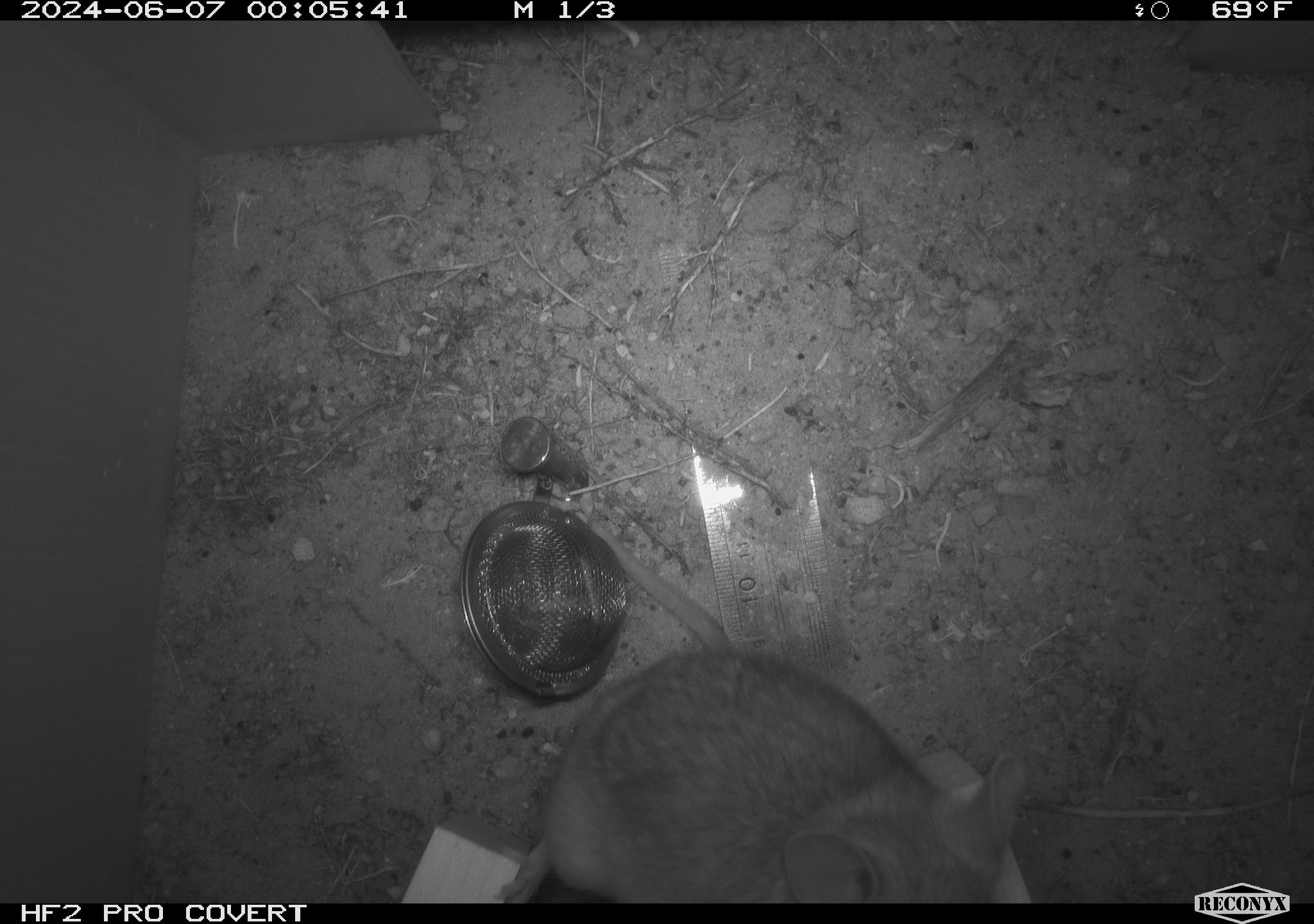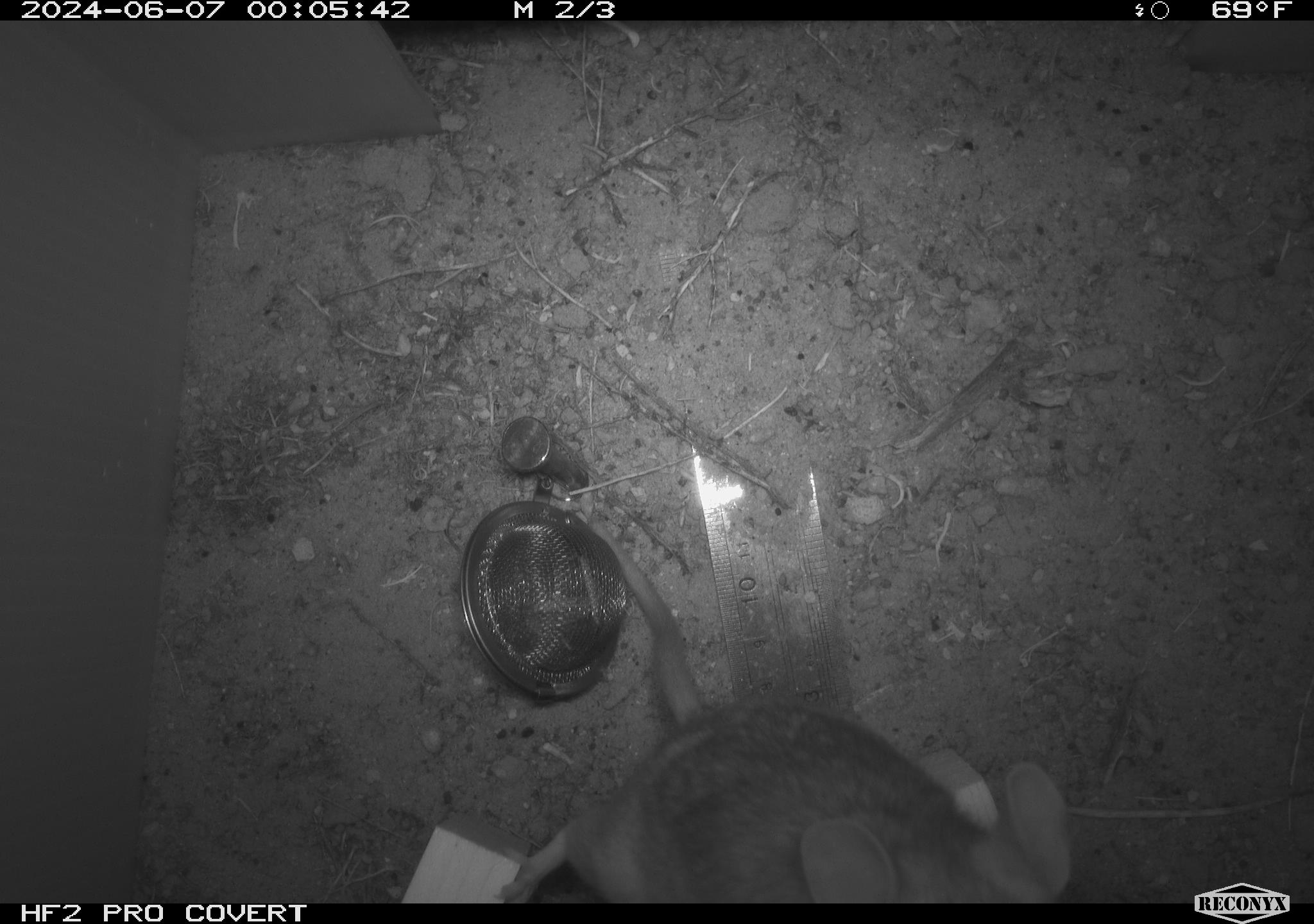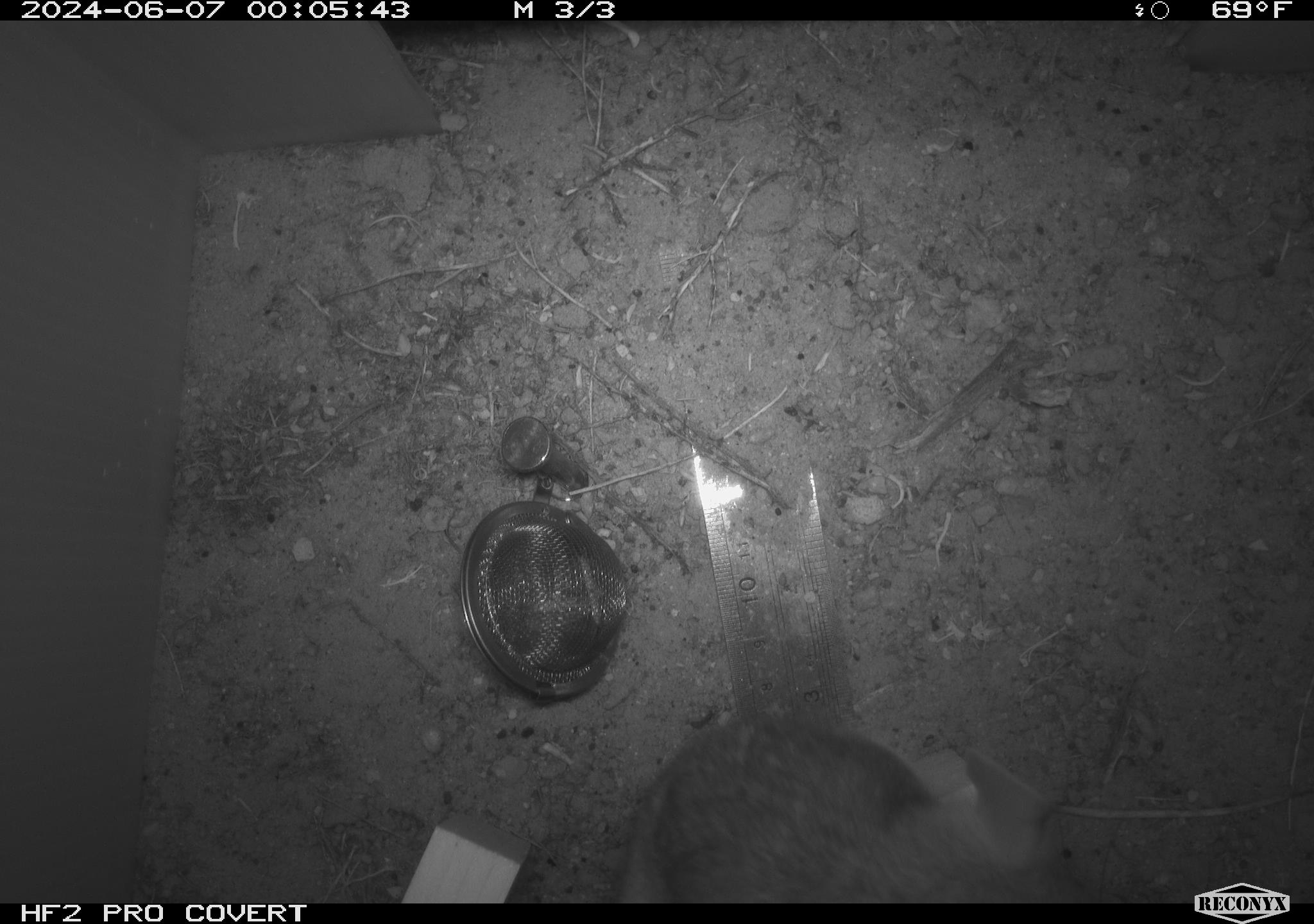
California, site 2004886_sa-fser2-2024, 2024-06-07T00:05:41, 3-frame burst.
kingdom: Animalia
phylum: Chordata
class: Mammalia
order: Rodentia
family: Cricetidae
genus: Neotoma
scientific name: Neotoma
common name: pack rat or woodrat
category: neotoma species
Neotoma species (pack rat or woodrat) (Neotoma).